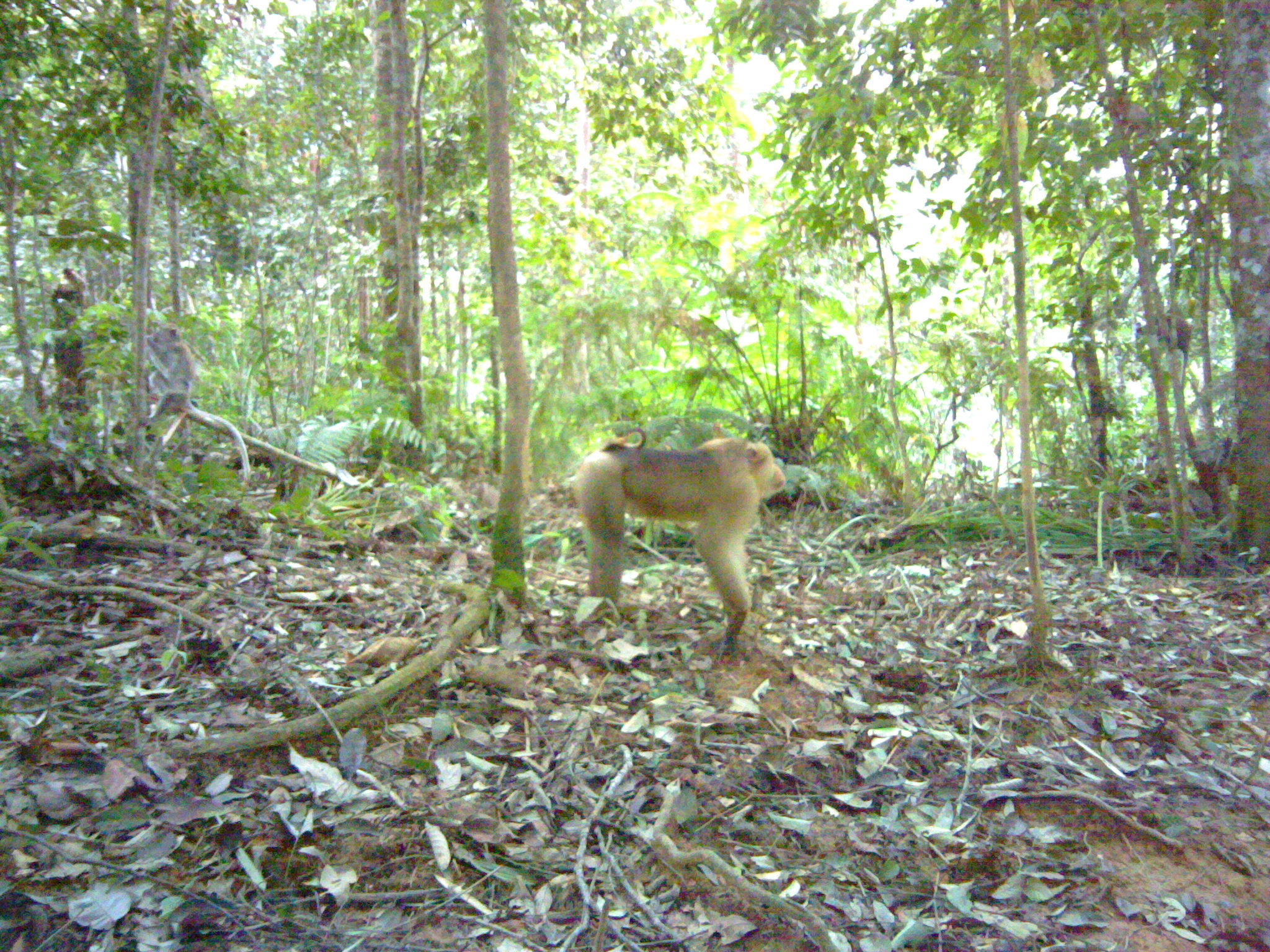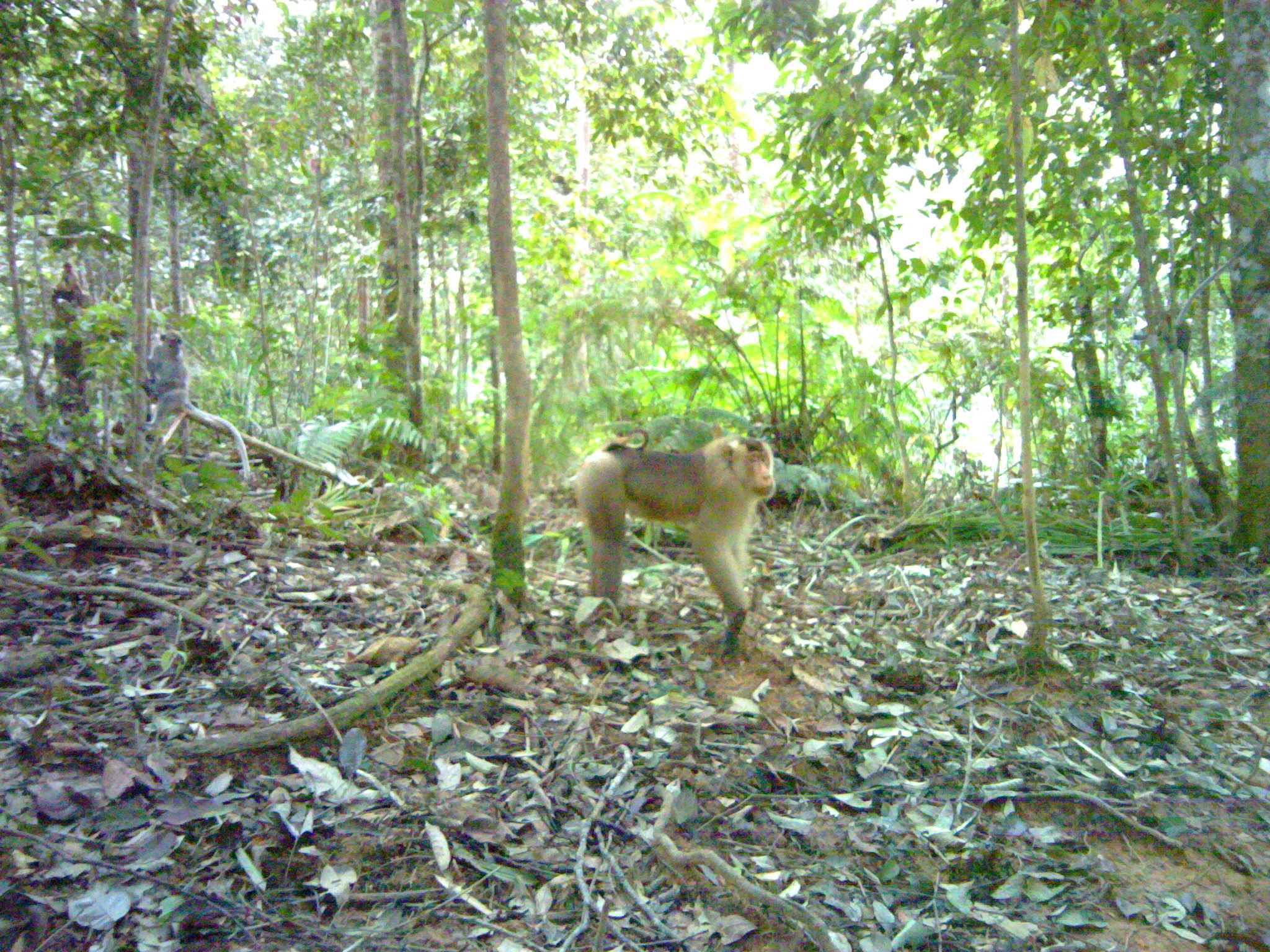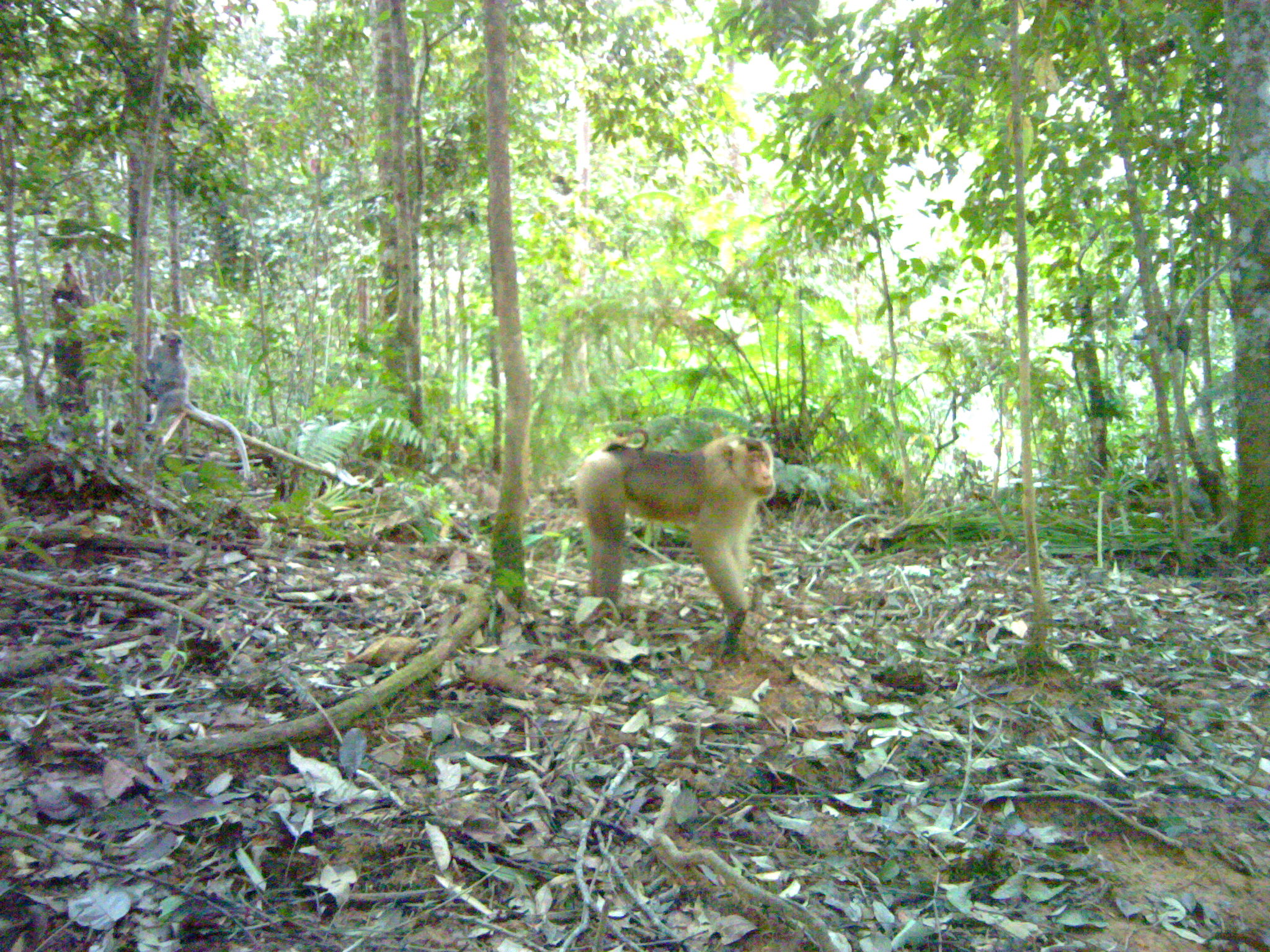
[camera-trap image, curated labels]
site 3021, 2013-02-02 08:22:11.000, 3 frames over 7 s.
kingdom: Animalia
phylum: Chordata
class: Mammalia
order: Primates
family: Cercopithecidae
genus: Macaca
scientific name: Macaca nemestrina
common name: southern pig-tailed macaque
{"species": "Macaca nemestrina (southern pig-tailed macaque)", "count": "2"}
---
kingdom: Animalia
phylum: Chordata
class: Mammalia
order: Primates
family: Cercopithecidae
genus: Macaca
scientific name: Macaca fascicularis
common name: crab-eating macaque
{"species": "Macaca fascicularis (crab-eating macaque)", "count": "3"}